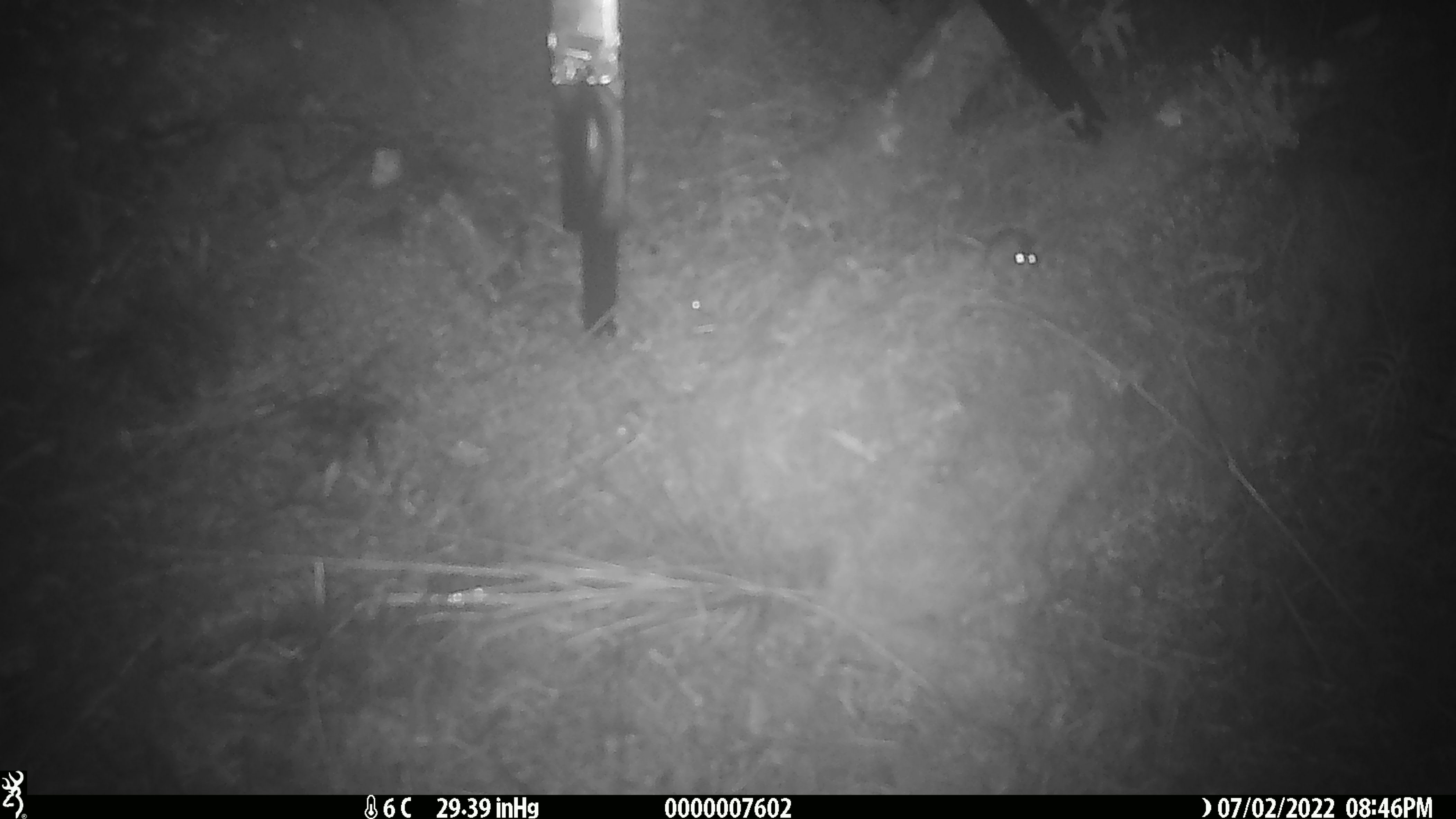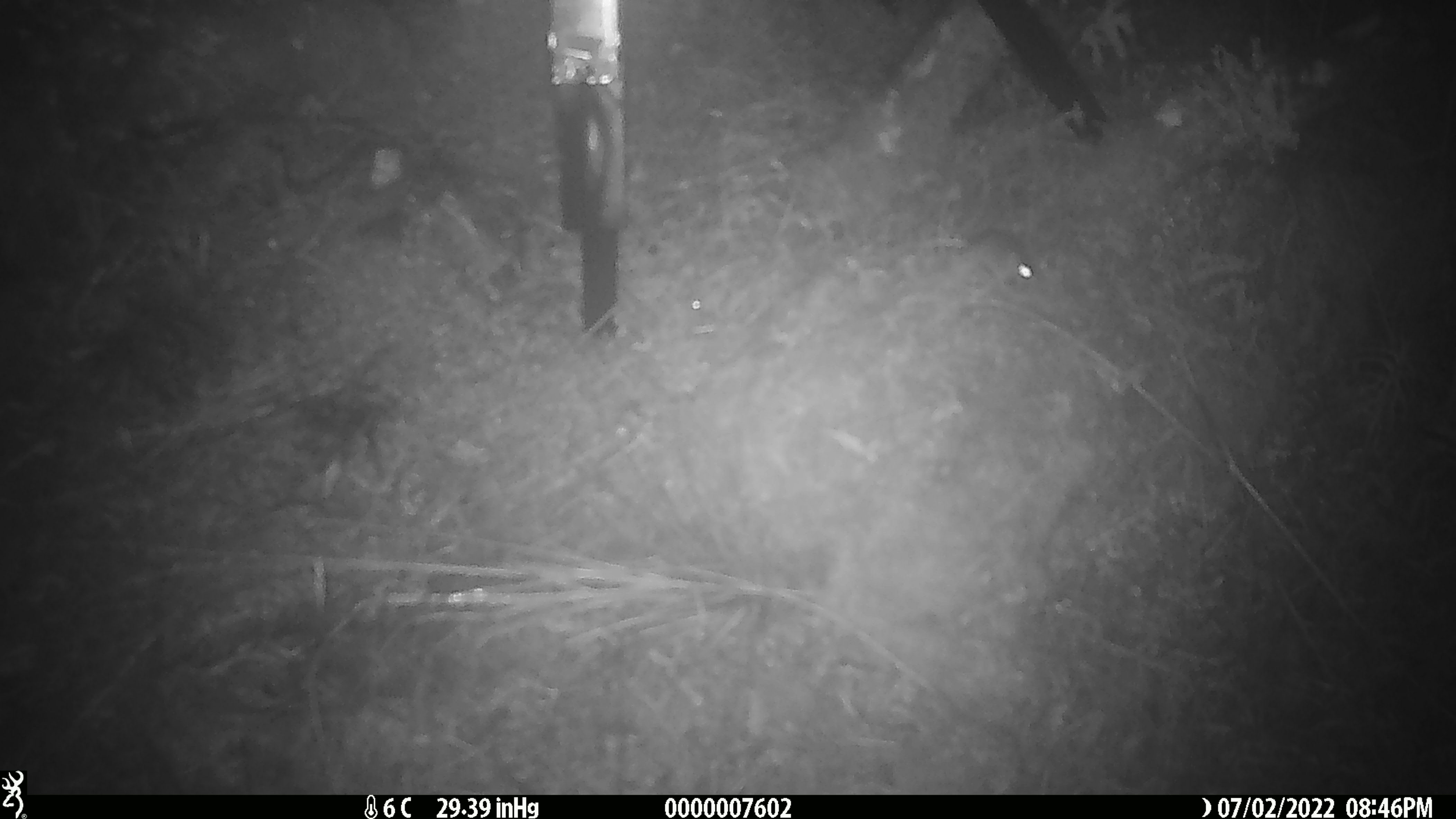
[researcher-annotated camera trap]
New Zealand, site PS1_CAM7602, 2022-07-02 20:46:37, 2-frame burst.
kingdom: Animalia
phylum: Chordata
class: Mammalia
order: Rodentia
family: Muridae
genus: Mus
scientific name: Mus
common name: mouse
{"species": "mouse (Mus)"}